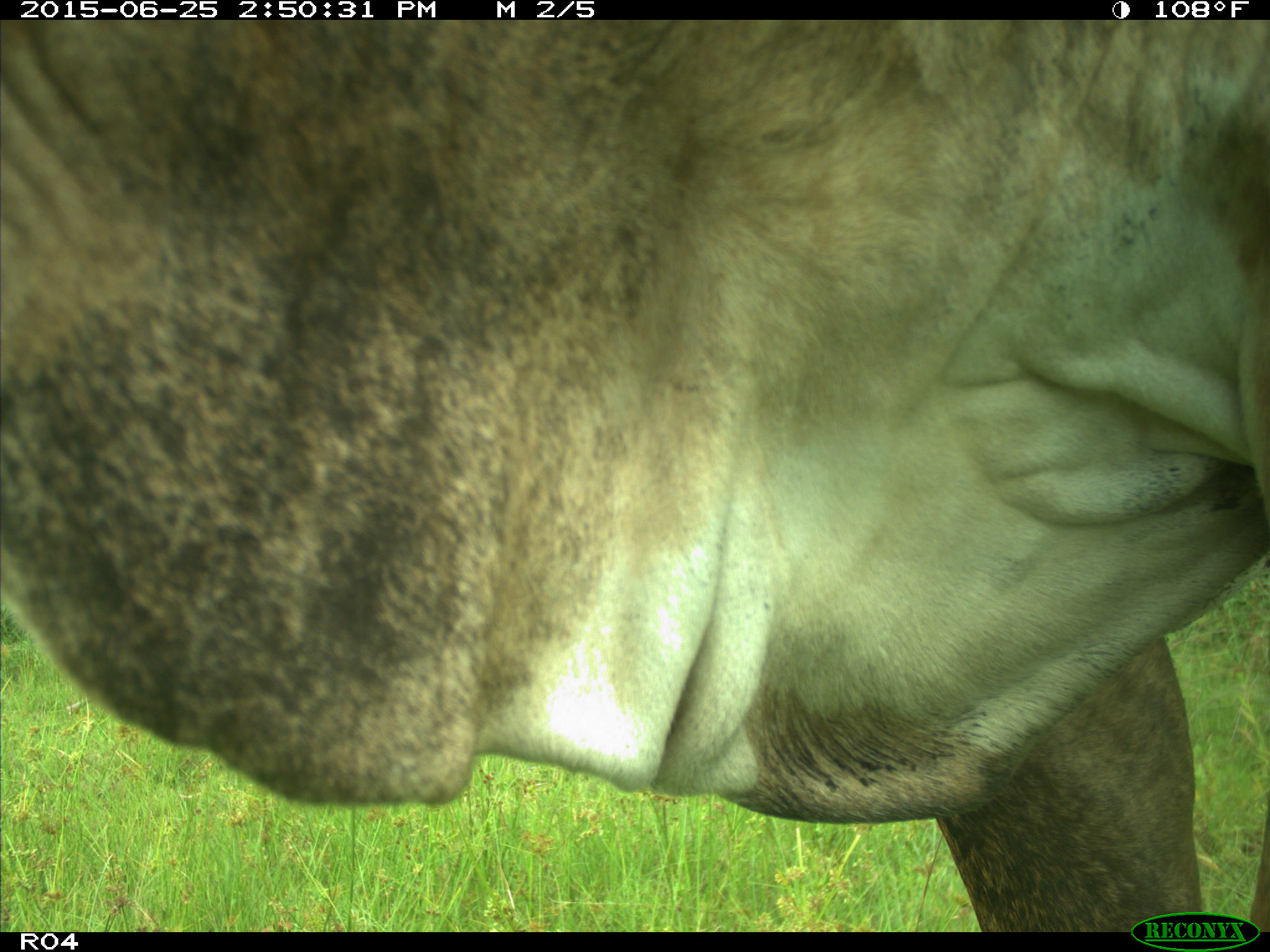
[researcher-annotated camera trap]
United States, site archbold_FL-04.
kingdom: Animalia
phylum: Chordata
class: Mammalia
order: Artiodactyla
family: Bovidae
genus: Bos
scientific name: Bos taurus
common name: domestic cow